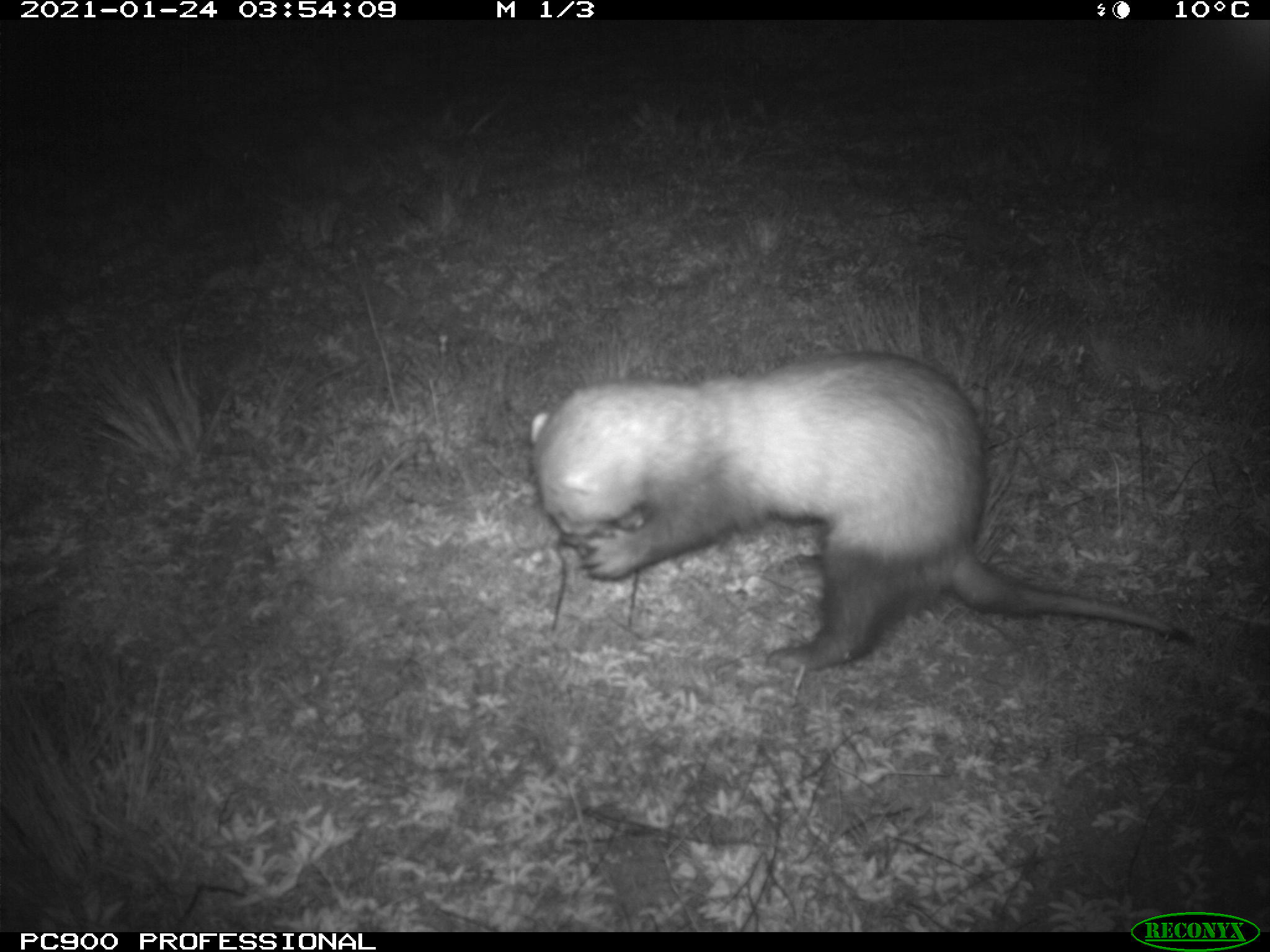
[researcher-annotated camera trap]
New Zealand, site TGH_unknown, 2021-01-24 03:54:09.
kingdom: Animalia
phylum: Chordata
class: Mammalia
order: Carnivora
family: Mustelidae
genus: Mustela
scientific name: Mustela furo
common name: ferret